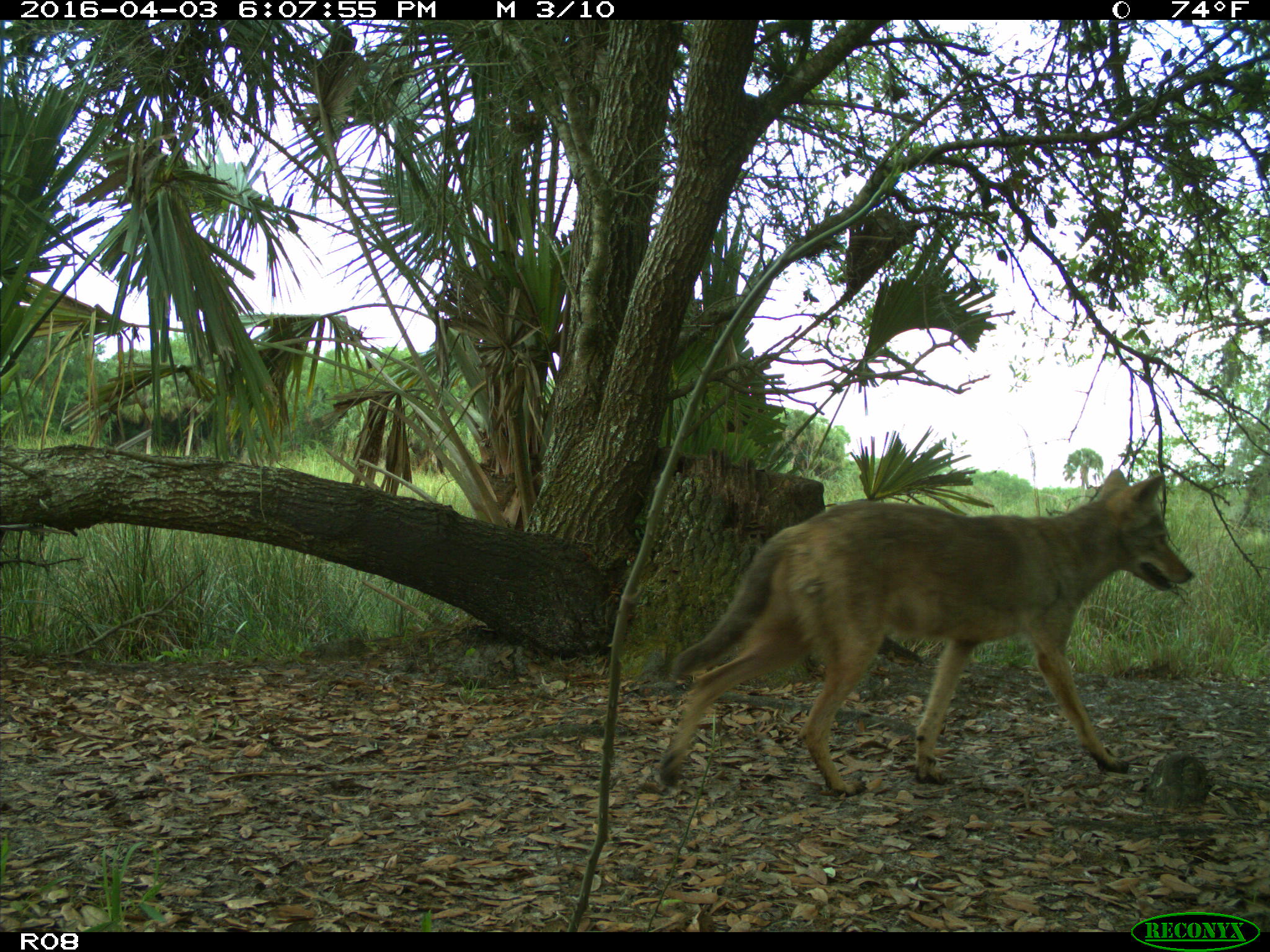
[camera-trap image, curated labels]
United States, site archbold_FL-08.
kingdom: Animalia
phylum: Chordata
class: Mammalia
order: Carnivora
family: Canidae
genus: Canis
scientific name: Canis latrans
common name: coyote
Canis latrans (coyote).